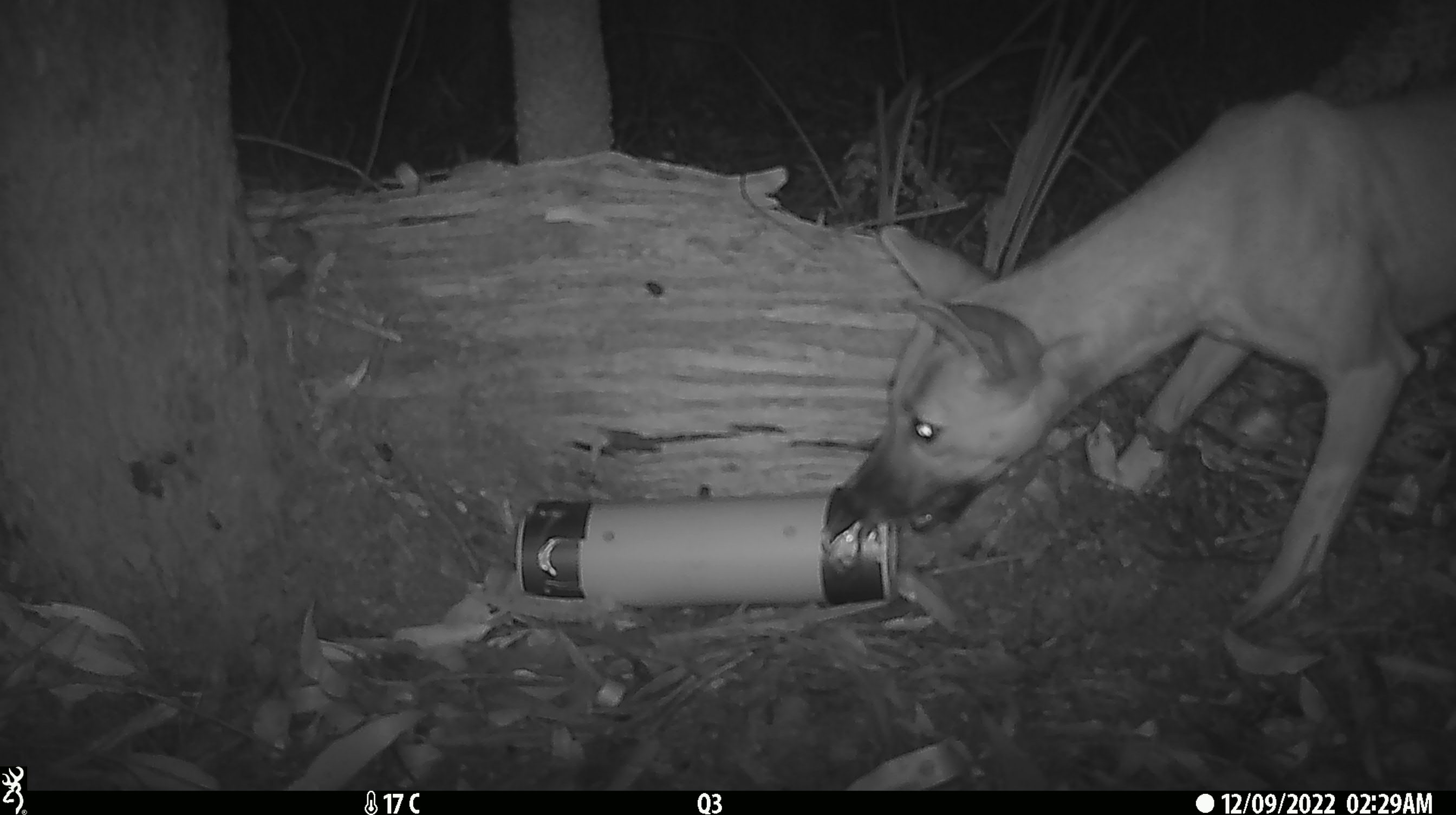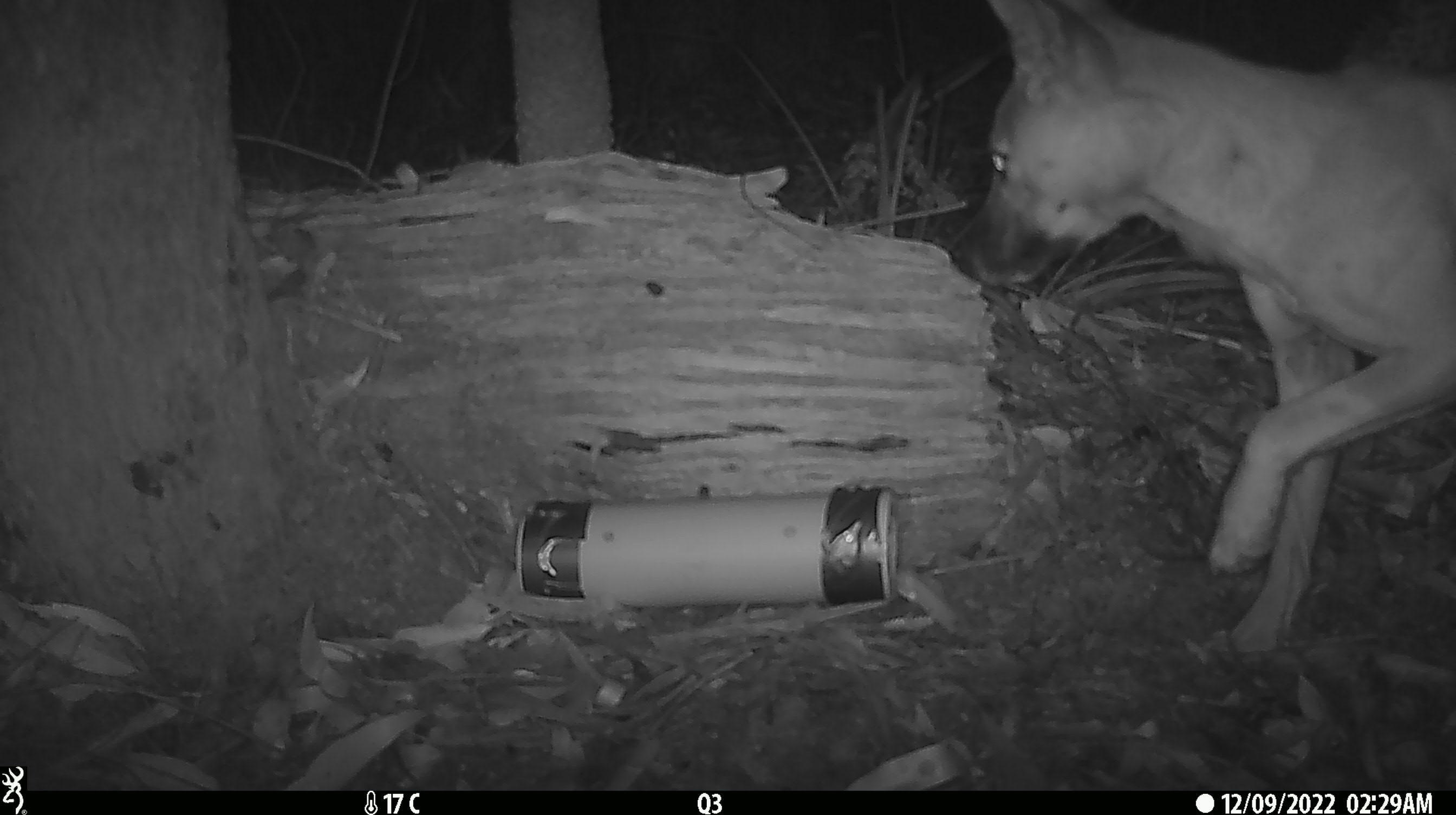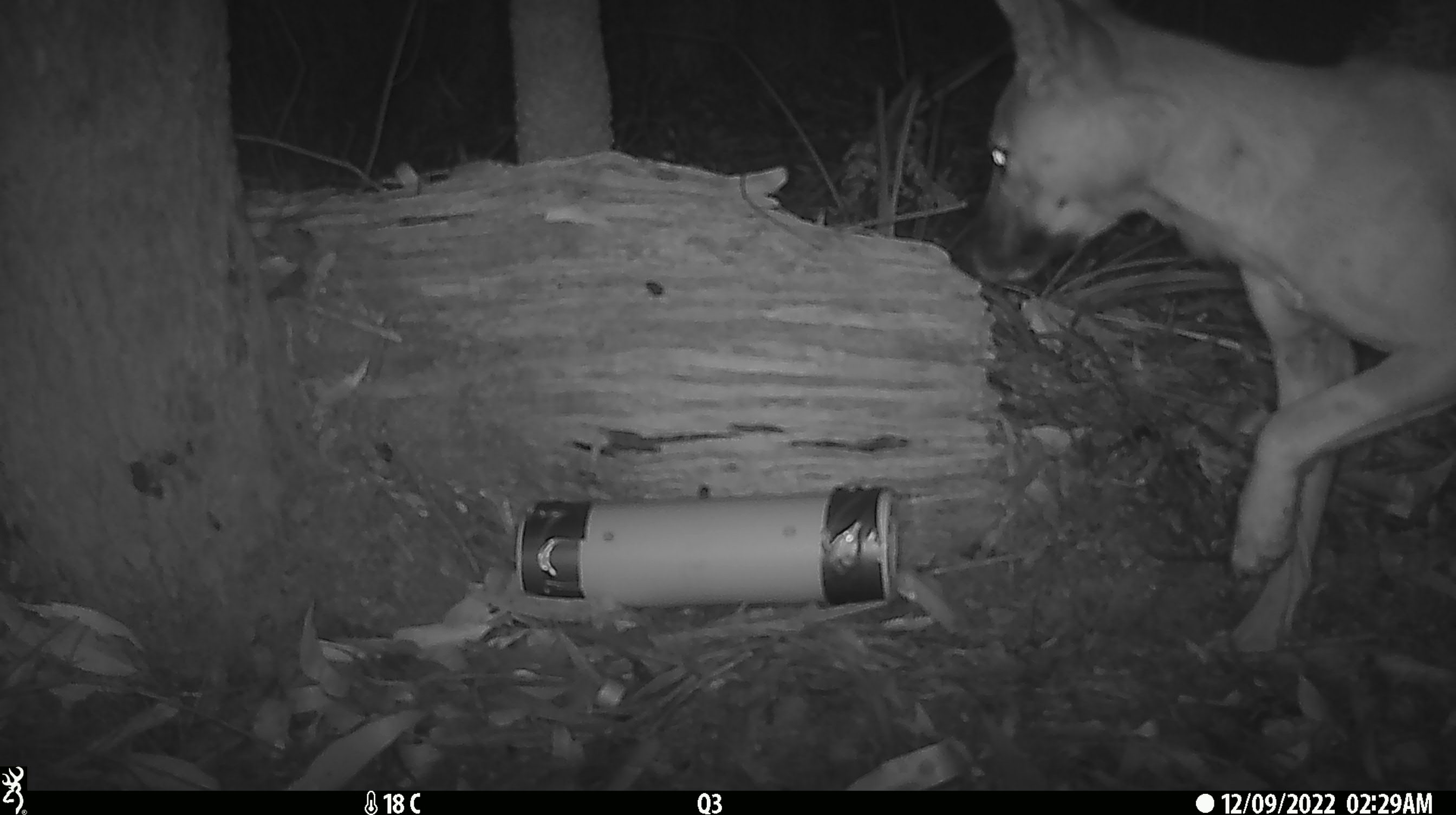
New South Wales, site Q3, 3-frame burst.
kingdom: Animalia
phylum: Chordata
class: Mammalia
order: Carnivora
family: Canidae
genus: Canis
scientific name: Canis familiaris dingo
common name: dingo